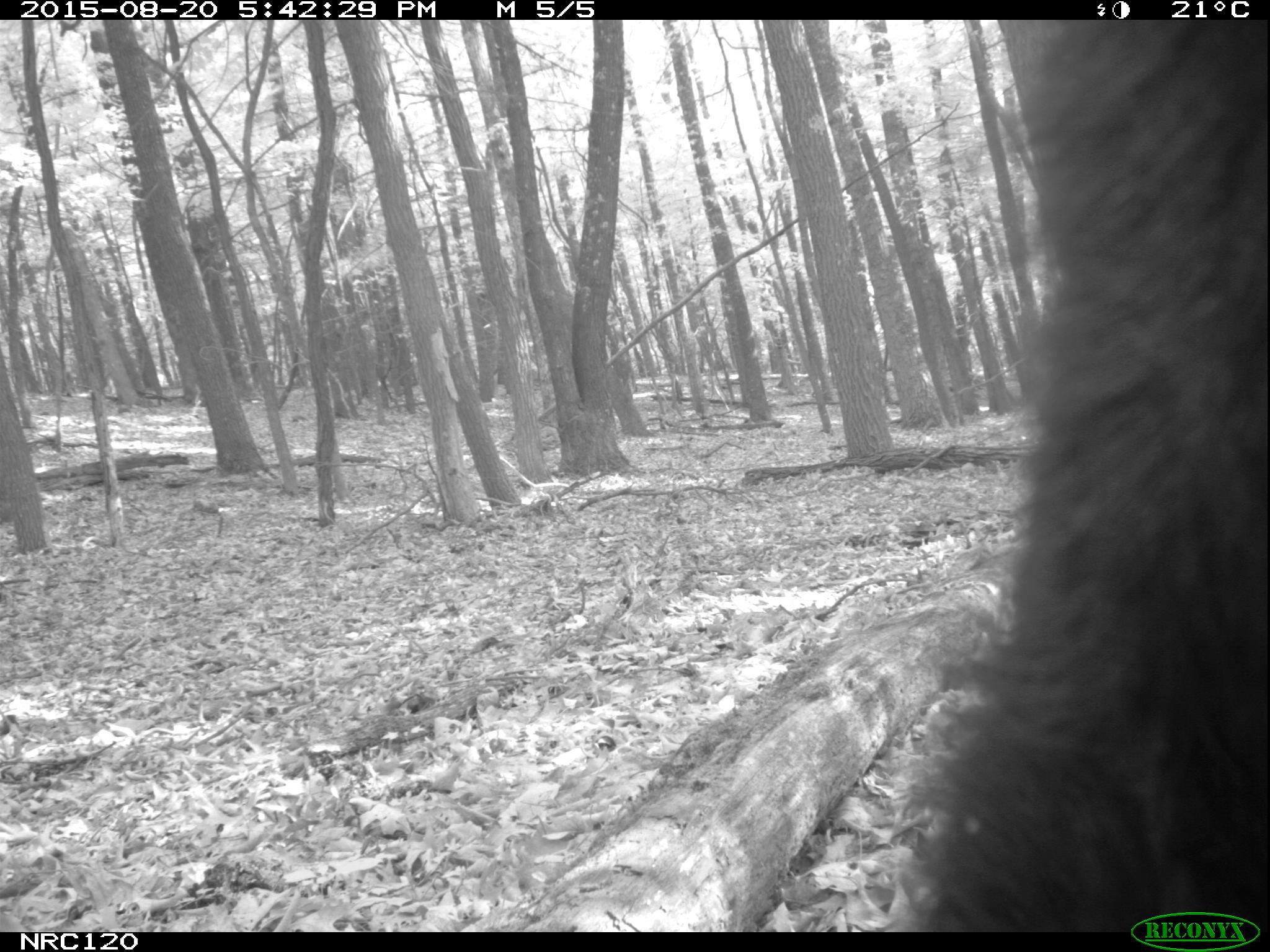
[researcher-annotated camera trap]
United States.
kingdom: Animalia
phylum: Chordata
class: Mammalia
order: Carnivora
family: Ursidae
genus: Ursus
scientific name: Ursus americanus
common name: american black bear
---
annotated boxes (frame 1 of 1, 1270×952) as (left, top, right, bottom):
American Black Bear: (907, 21, 1269, 918)